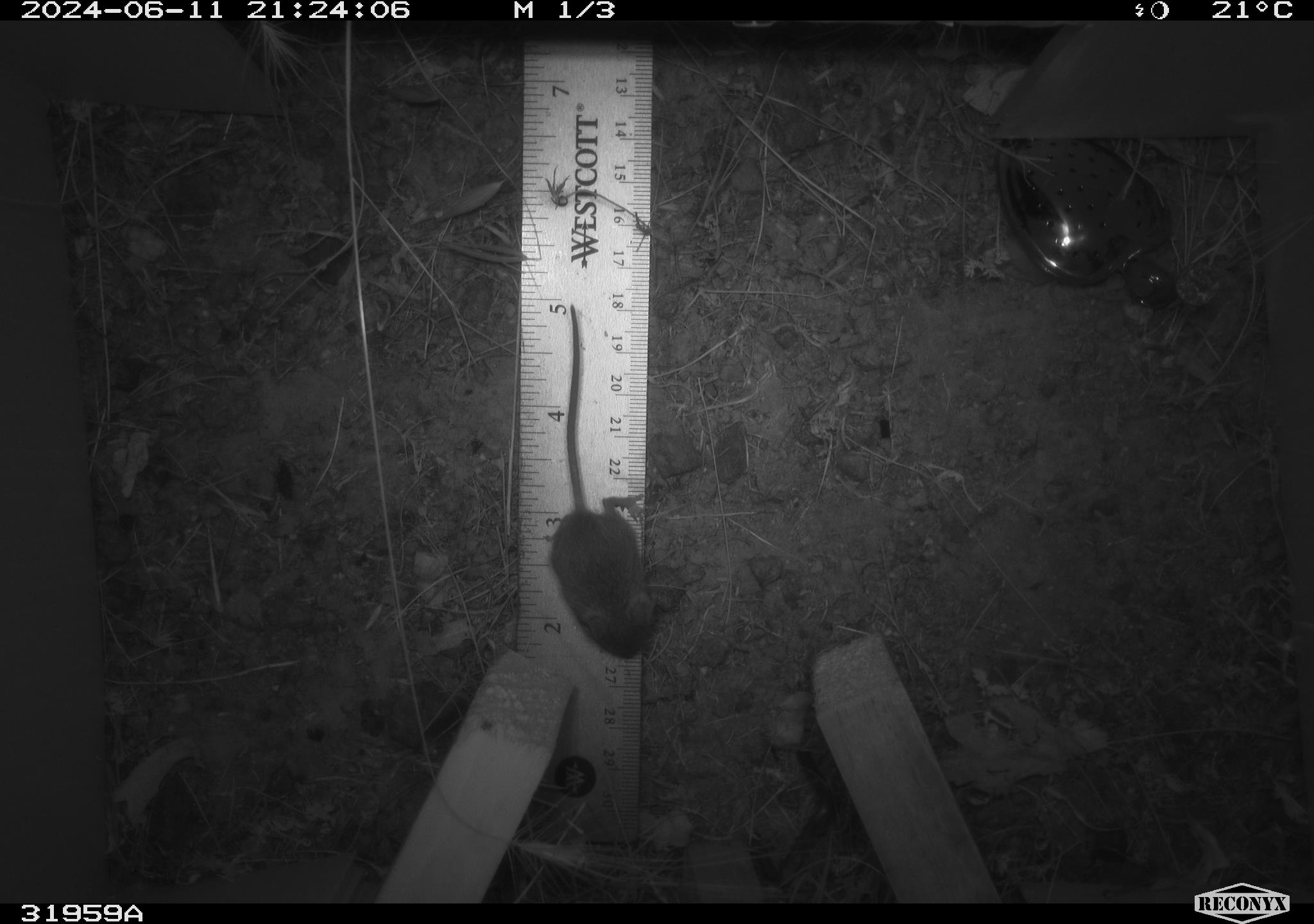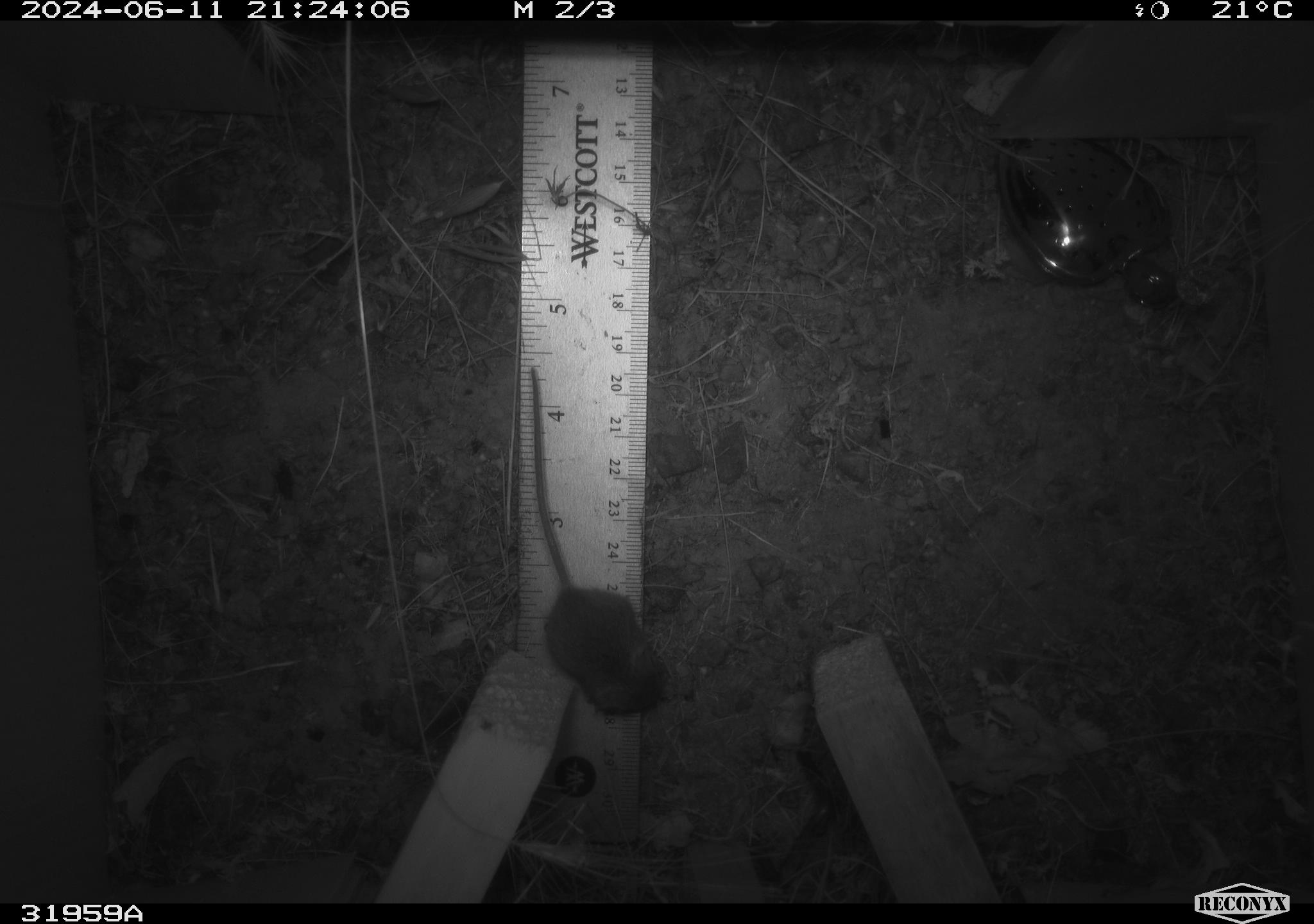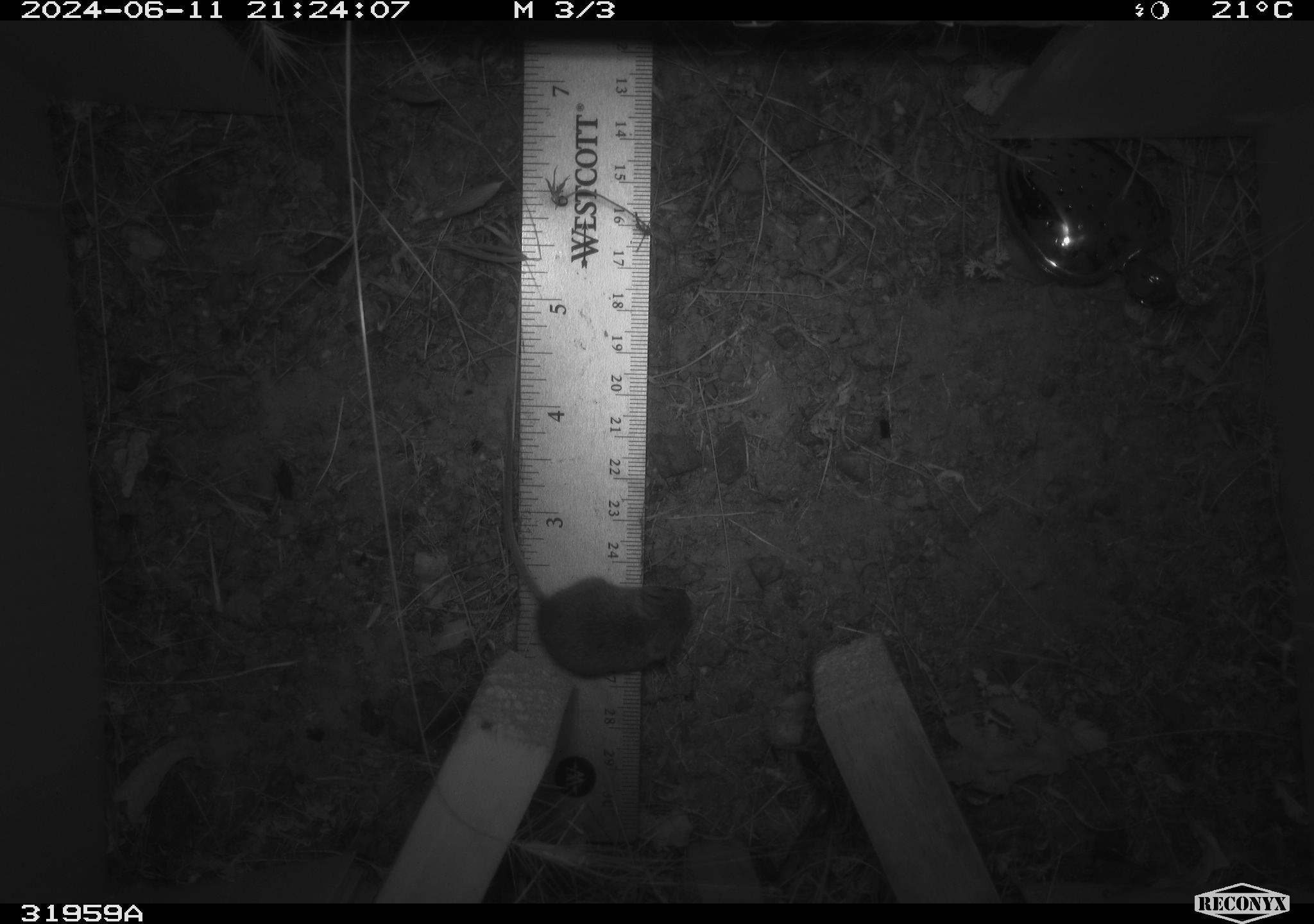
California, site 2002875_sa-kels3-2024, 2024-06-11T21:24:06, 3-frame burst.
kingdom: Animalia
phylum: Chordata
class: Mammalia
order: Rodentia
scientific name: Rodentia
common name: mouse species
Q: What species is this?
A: Mouse species (Rodentia).